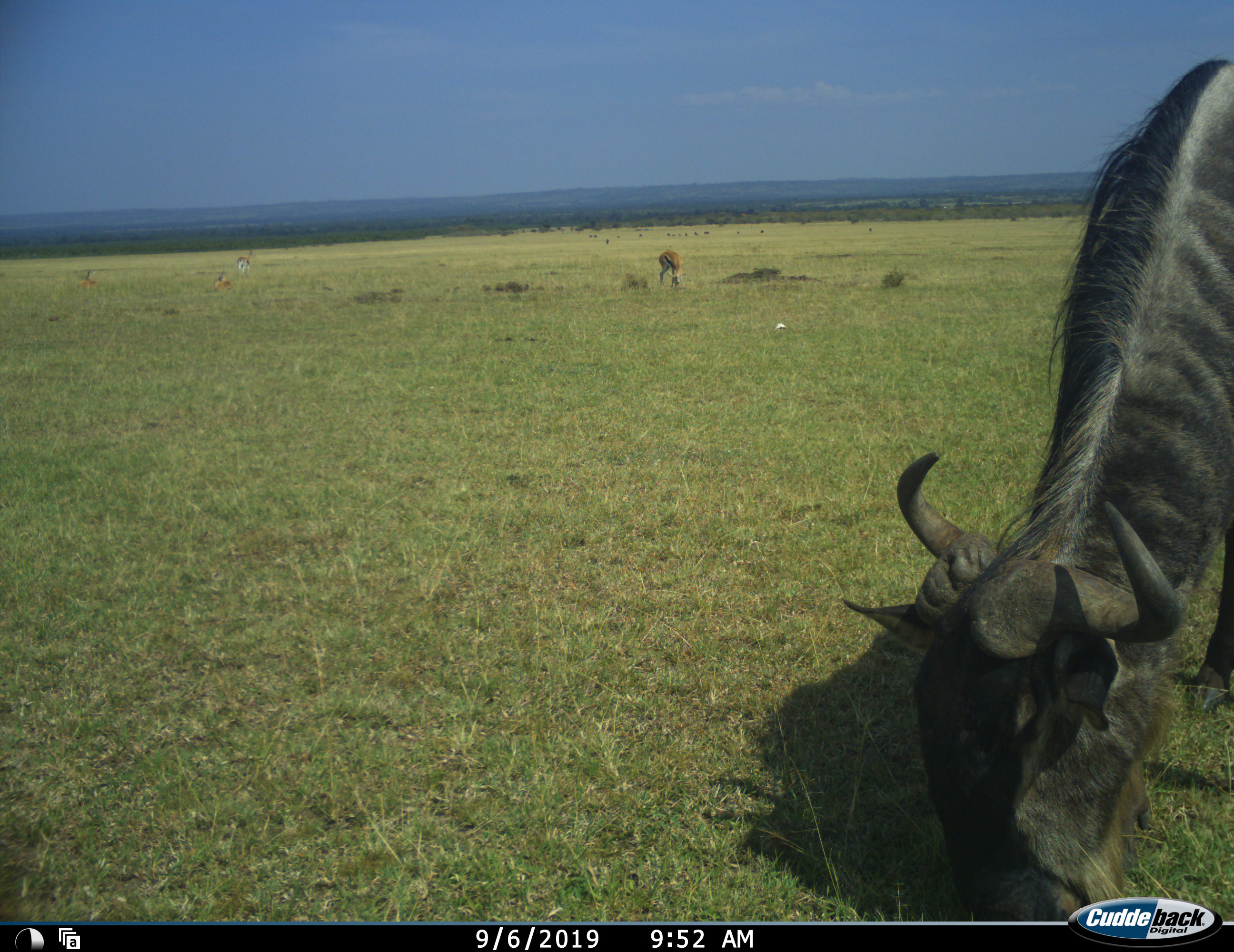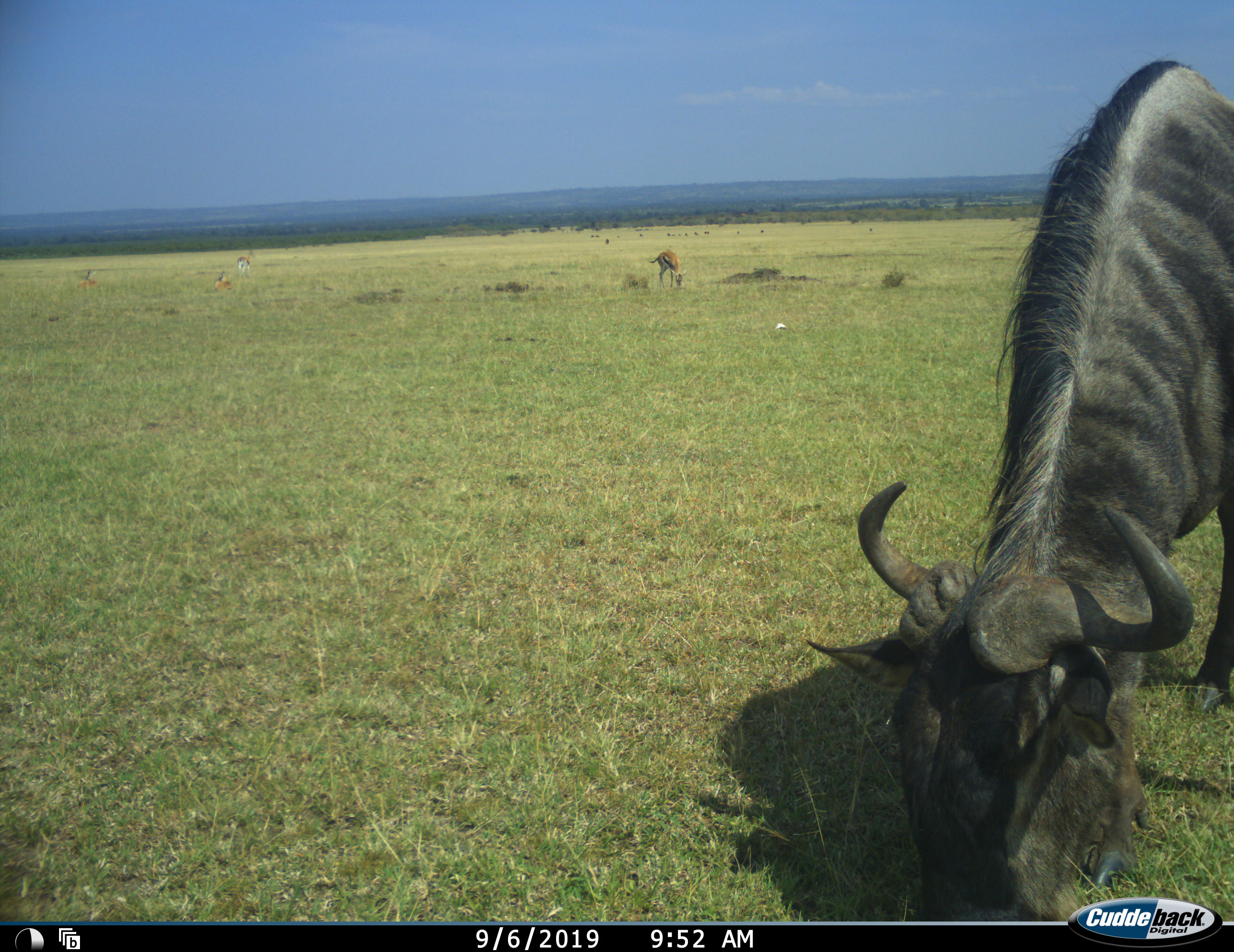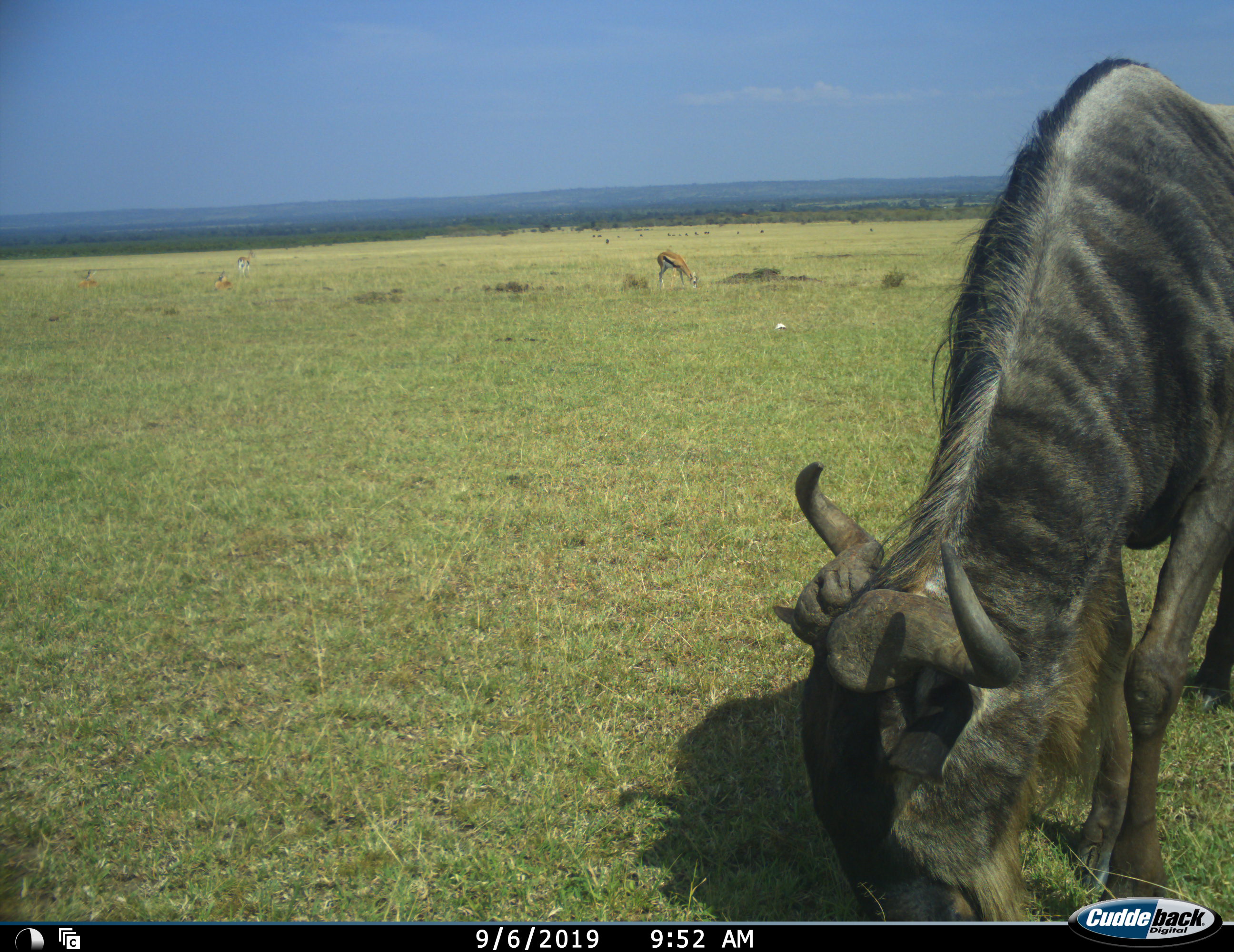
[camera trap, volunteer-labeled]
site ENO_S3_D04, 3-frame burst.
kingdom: Animalia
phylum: Chordata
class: Mammalia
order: Artiodactyla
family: Bovidae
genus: Eudorcas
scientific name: Eudorcas thomsonii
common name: thomson's gazelle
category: gazellethomsons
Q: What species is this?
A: Gazellethomsons (thomson's gazelle) (Eudorcas thomsonii).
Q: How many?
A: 4.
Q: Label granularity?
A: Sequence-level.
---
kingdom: Animalia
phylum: Chordata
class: Mammalia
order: Artiodactyla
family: Bovidae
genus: Connochaetes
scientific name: Connochaetes taurinus taurinus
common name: blue wildebeest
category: wildebeestblue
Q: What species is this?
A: Wildebeestblue (blue wildebeest) (Connochaetes taurinus taurinus).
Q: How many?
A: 1.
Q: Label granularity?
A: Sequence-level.